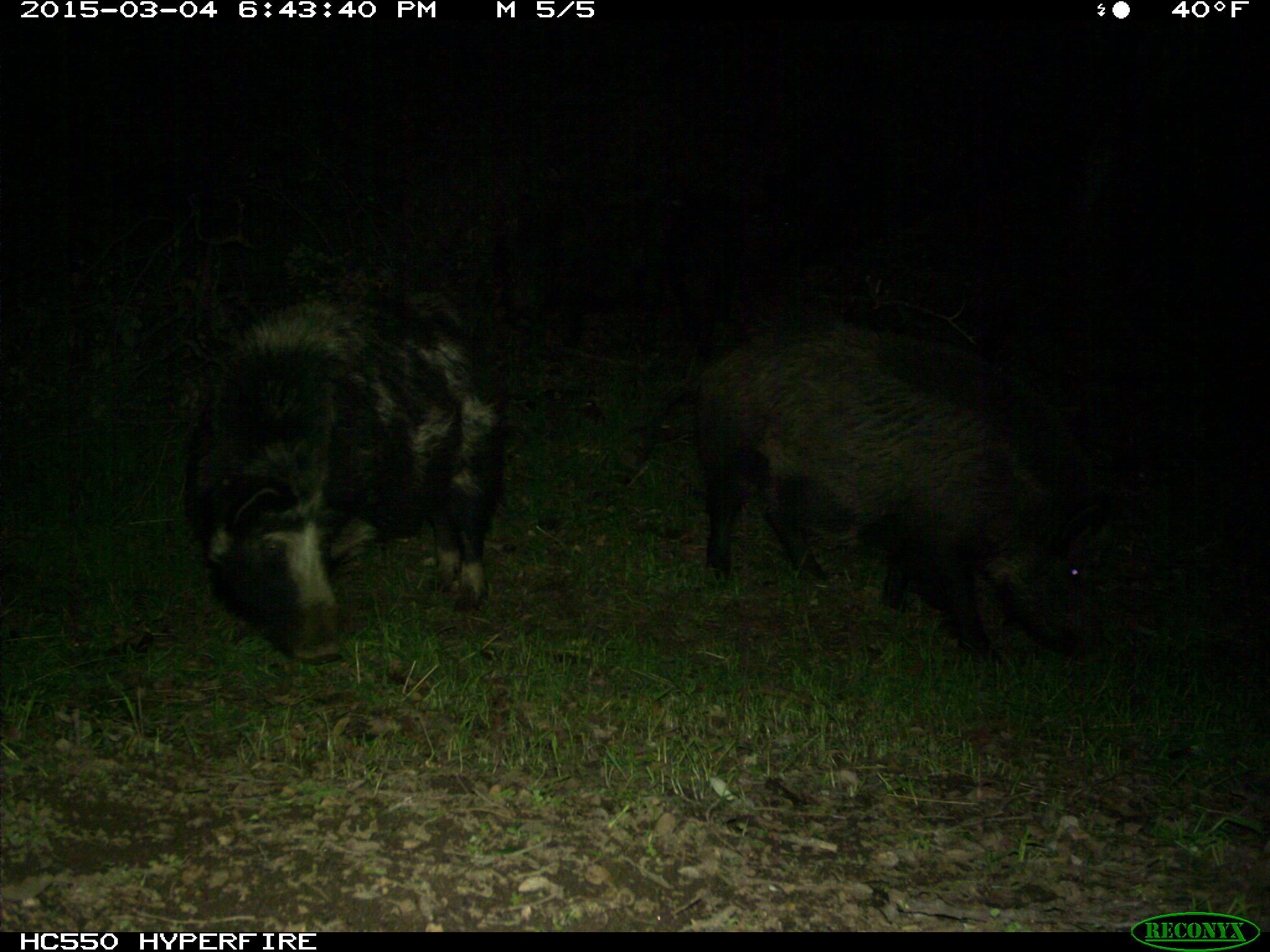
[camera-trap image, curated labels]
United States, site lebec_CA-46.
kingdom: Animalia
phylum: Chordata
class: Mammalia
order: Artiodactyla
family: Suidae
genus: Sus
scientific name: Sus scrofa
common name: wild boar